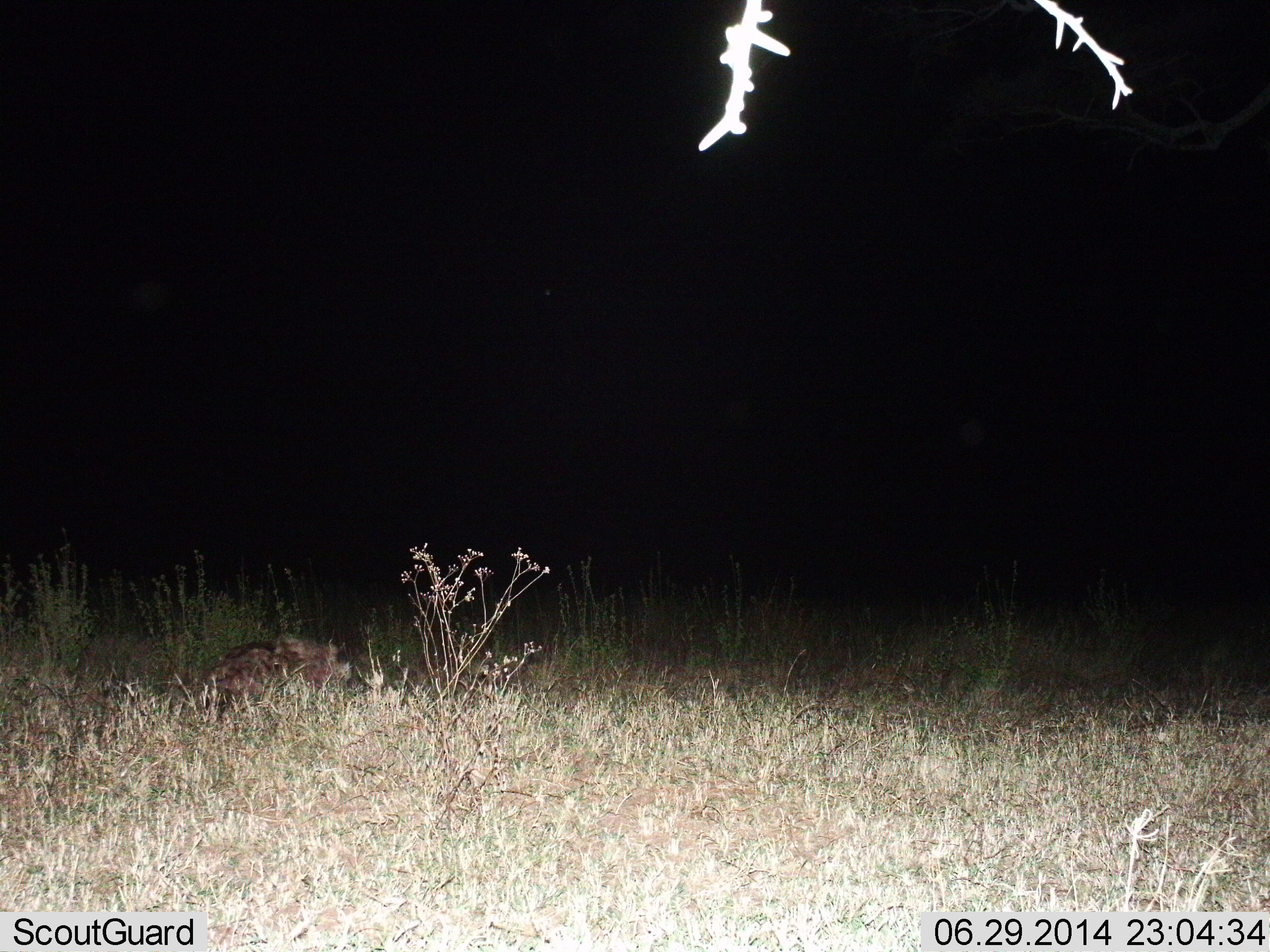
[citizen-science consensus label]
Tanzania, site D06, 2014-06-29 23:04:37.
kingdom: Animalia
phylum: Chordata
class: Mammalia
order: Carnivora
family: Hyaenidae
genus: Crocuta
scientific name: Crocuta crocuta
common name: spotted hyena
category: hyenaspotted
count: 1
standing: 0%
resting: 50%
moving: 50%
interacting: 0%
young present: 0%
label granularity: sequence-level